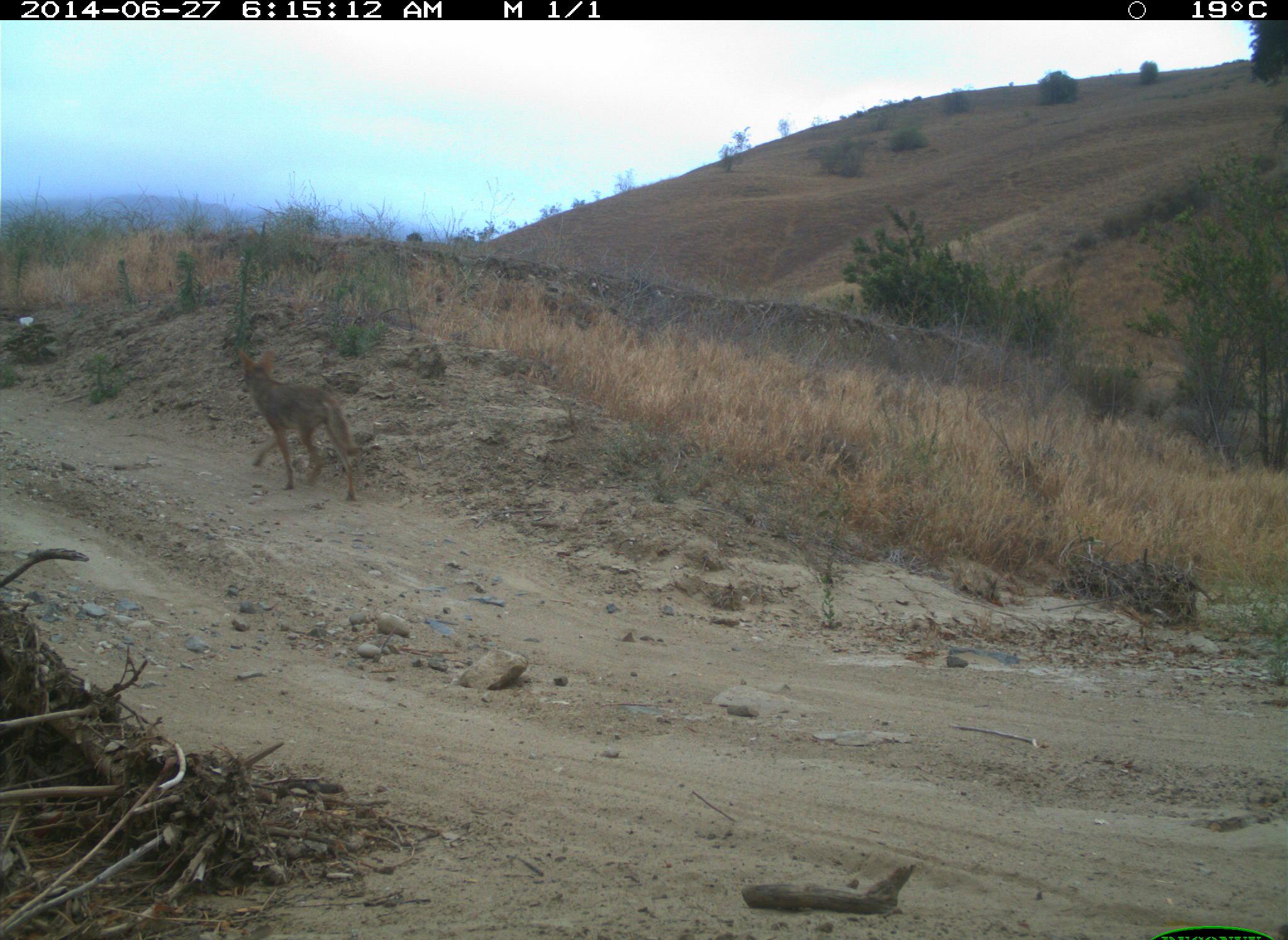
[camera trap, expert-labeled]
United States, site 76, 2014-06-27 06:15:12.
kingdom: Animalia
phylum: Chordata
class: Mammalia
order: Carnivora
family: Canidae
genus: Canis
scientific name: Canis latrans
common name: coyote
Coyote (Canis latrans).